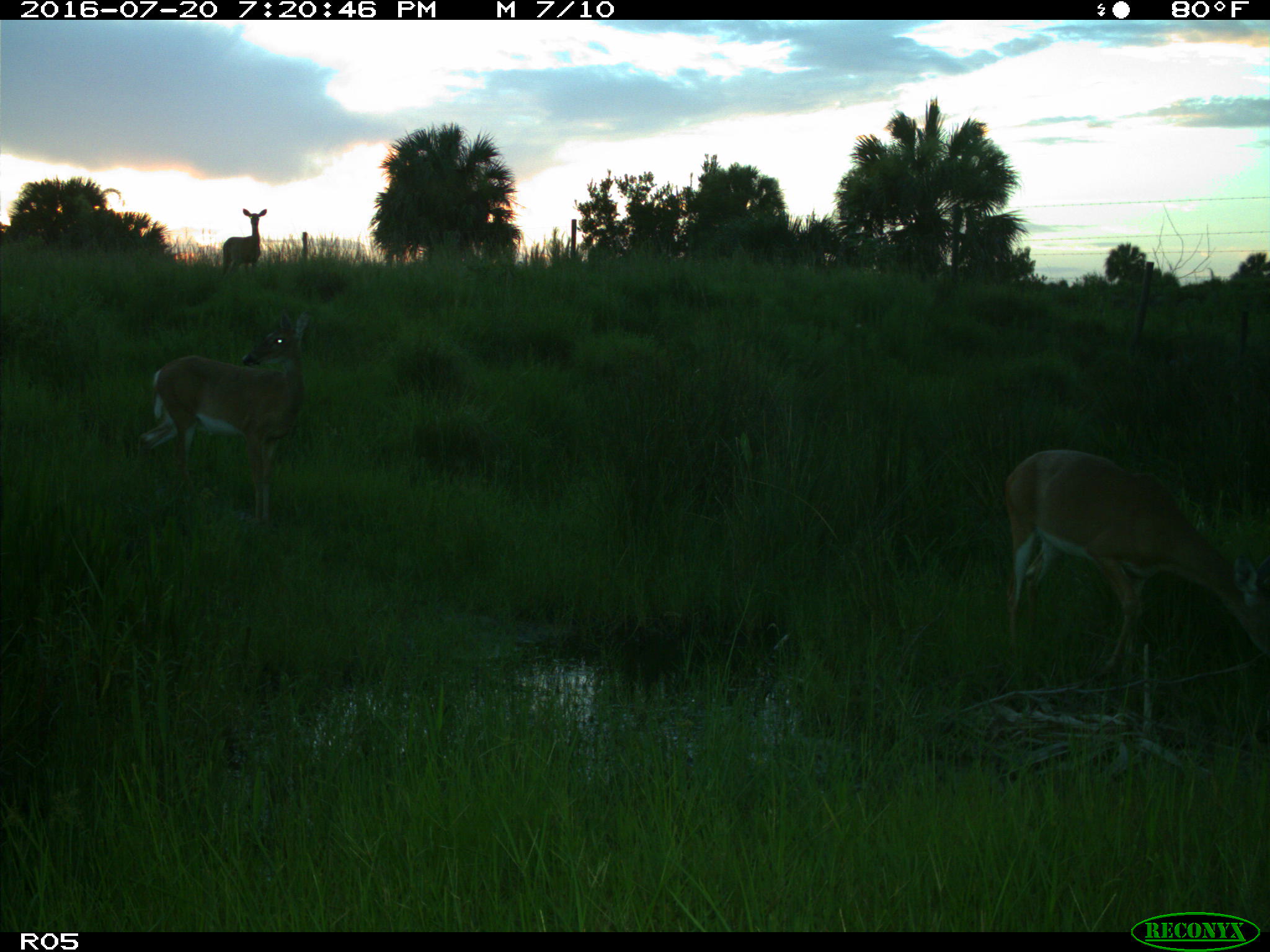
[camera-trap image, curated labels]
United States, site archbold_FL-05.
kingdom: Animalia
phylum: Chordata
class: Mammalia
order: Artiodactyla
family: Cervidae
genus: Odocoileus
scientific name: Odocoileus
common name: deer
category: unidentified deer